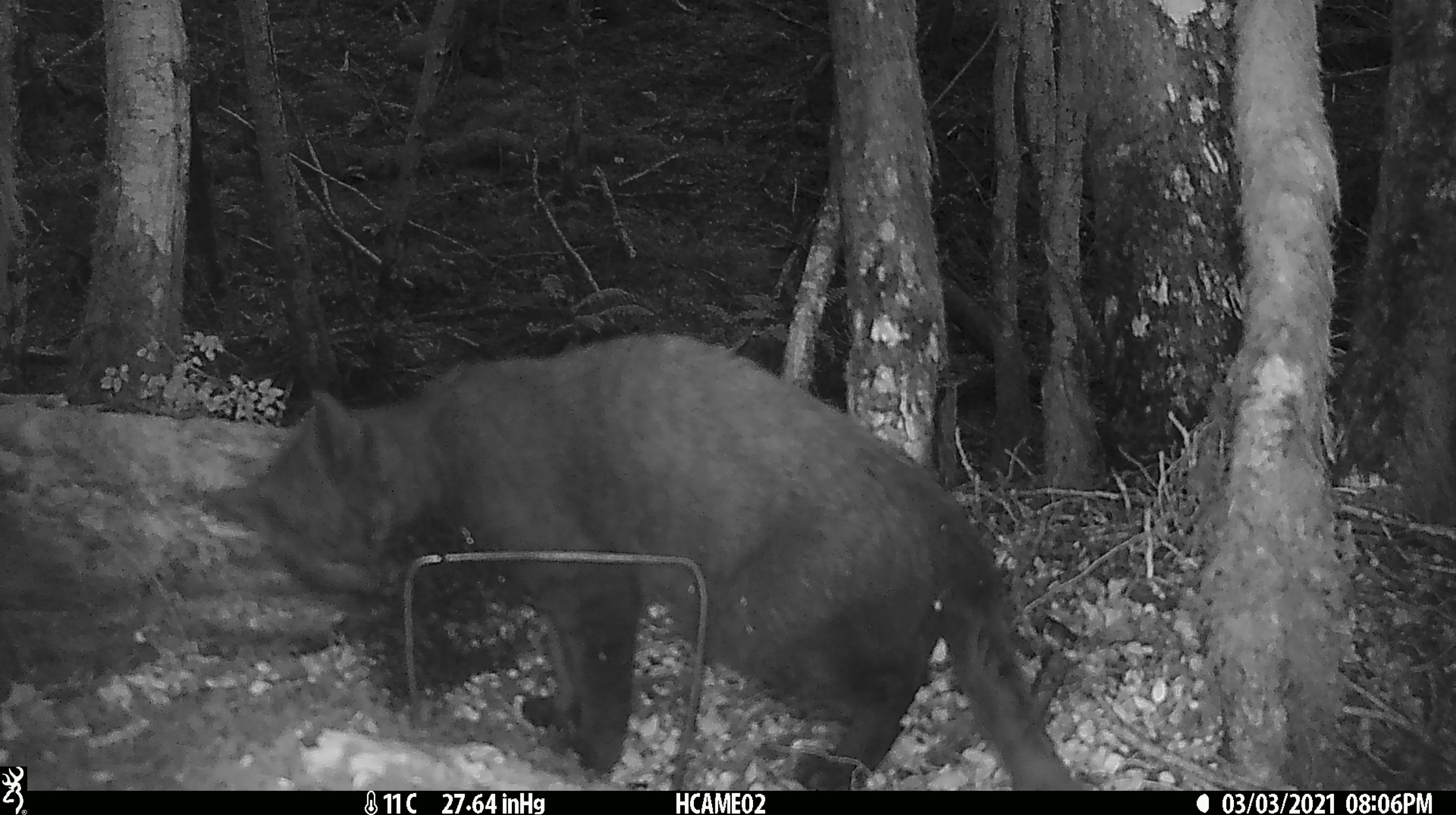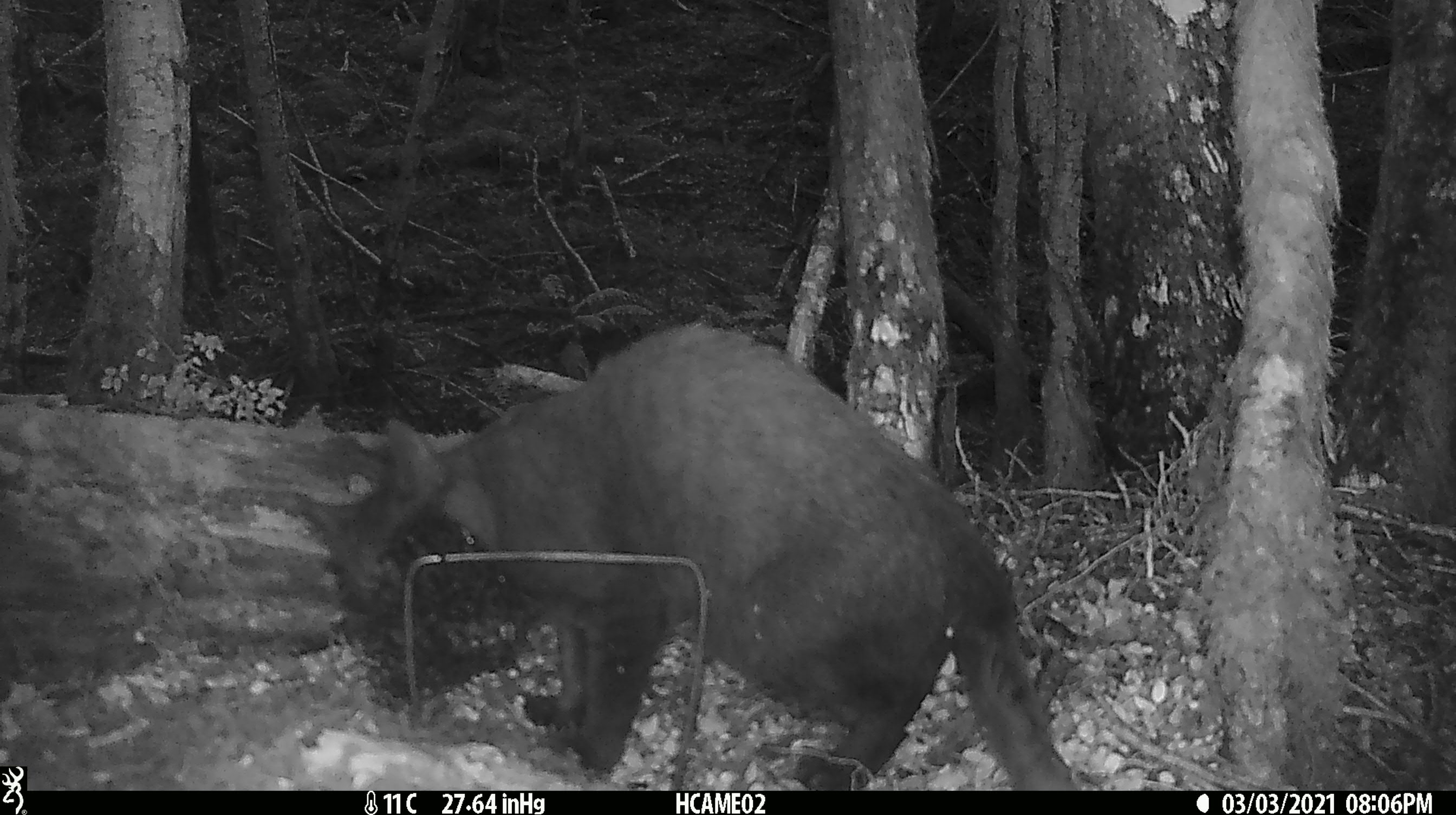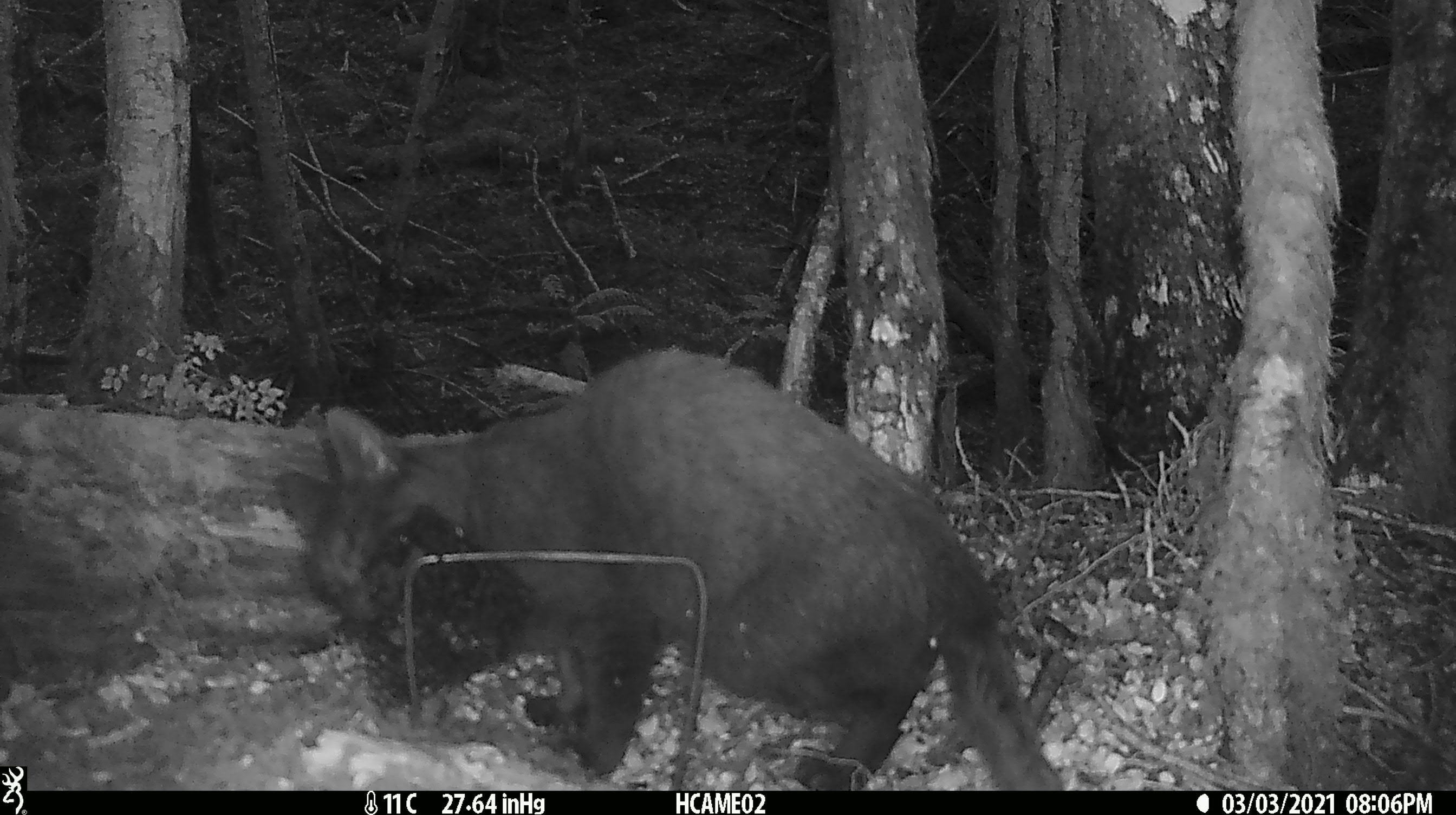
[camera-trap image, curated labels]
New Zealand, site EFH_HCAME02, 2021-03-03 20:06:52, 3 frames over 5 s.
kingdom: Animalia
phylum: Chordata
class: Mammalia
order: Carnivora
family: Felidae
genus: Felis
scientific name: Felis catus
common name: domestic cat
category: cat